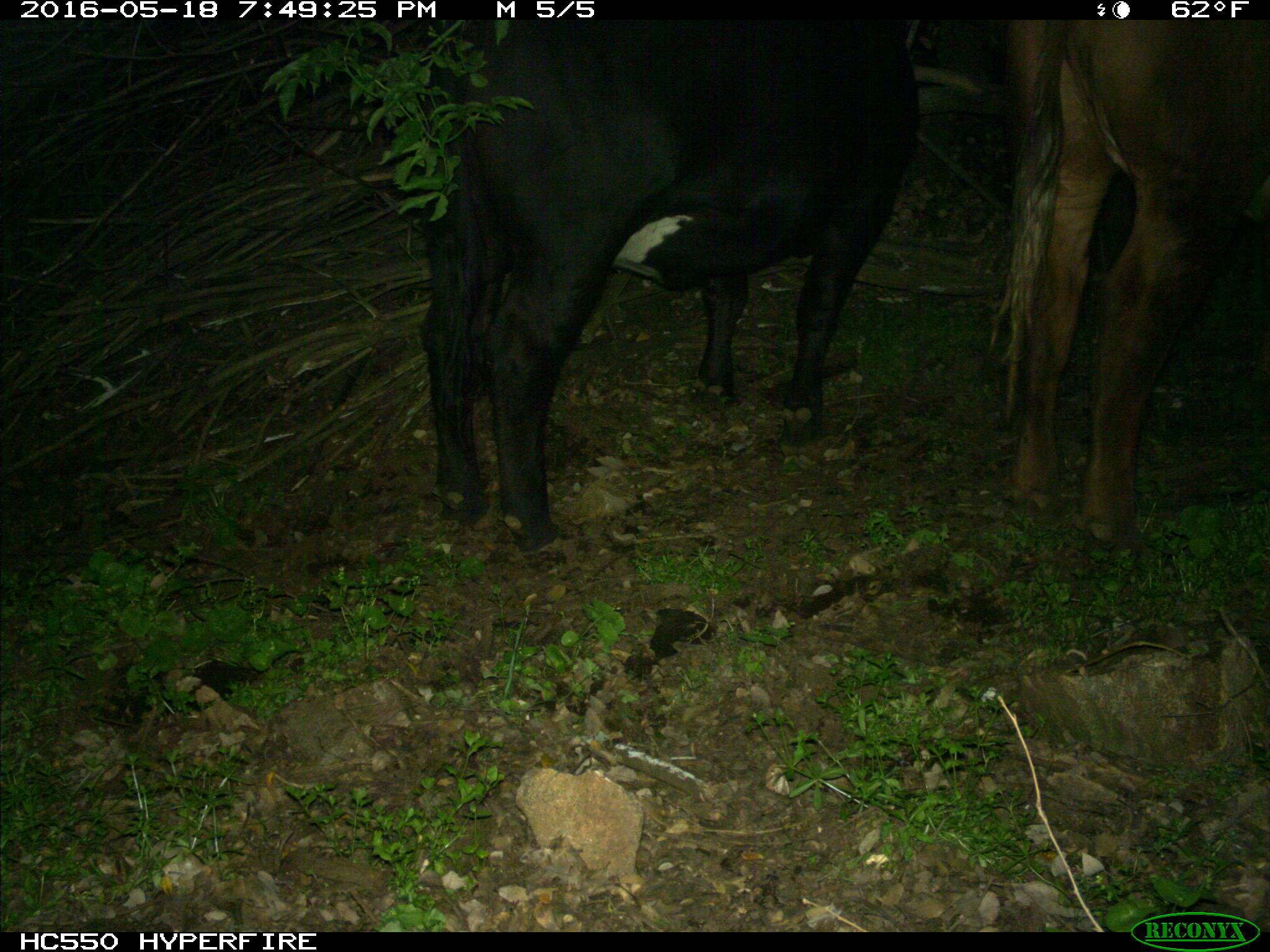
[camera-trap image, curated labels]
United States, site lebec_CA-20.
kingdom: Animalia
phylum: Chordata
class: Mammalia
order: Artiodactyla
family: Bovidae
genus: Bos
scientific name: Bos taurus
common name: domestic cow